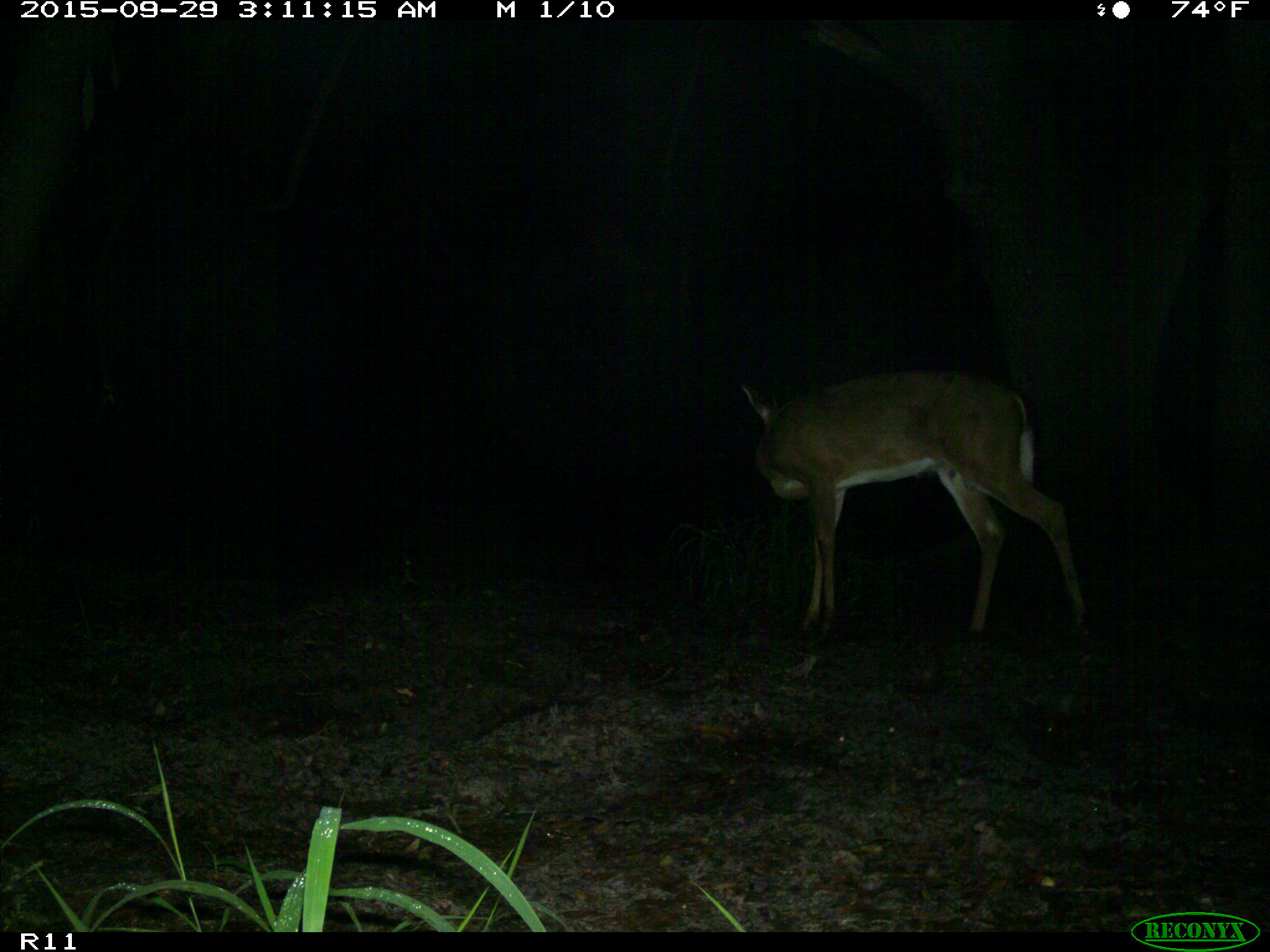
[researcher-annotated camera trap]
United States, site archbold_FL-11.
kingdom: Animalia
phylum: Chordata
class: Mammalia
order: Artiodactyla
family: Cervidae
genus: Odocoileus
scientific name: Odocoileus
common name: deer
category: unidentified deer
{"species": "unidentified deer (deer) (Odocoileus)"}